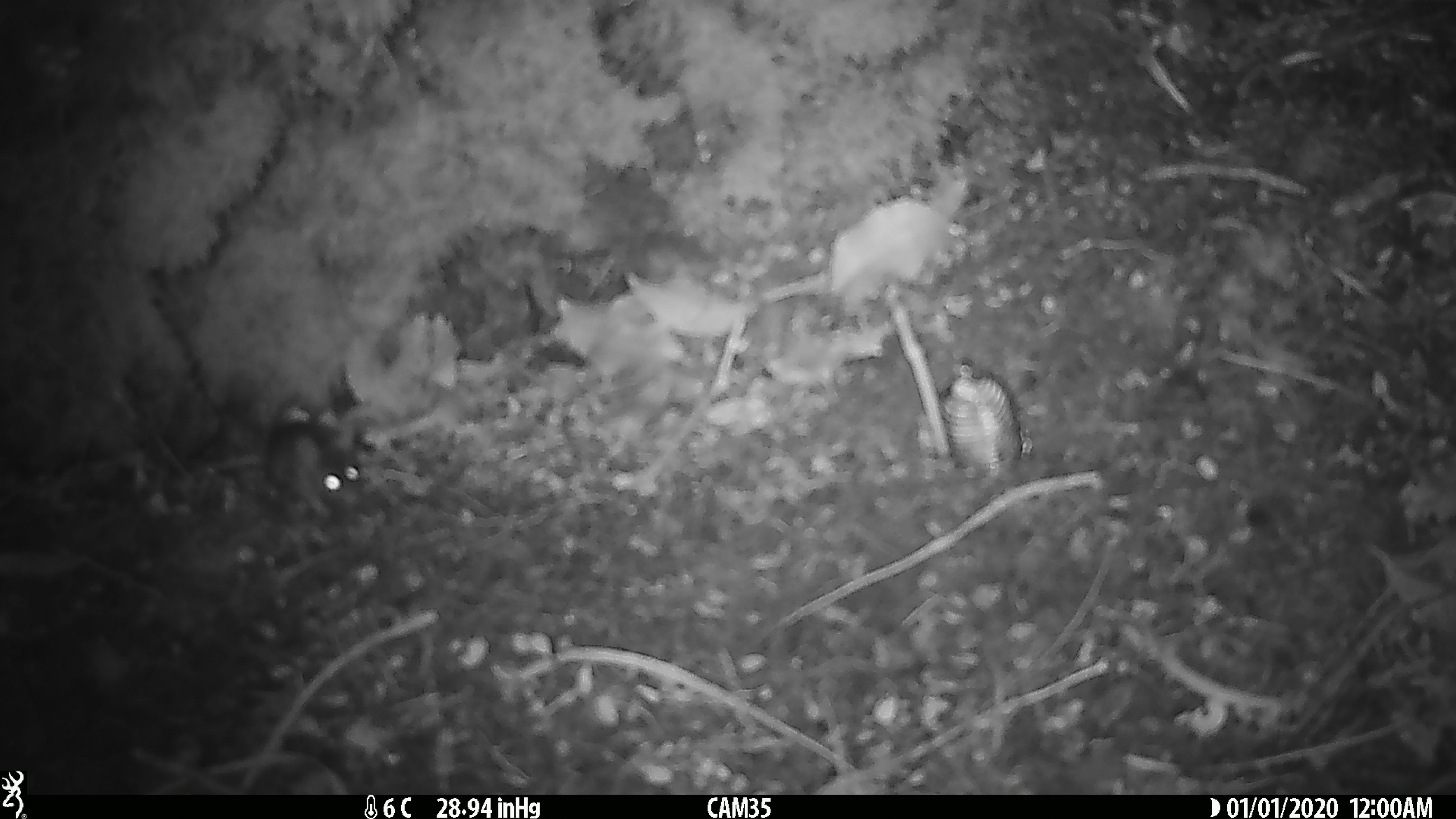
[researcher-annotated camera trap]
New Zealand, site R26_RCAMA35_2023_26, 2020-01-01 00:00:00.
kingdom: Animalia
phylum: Chordata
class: Mammalia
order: Rodentia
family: Muridae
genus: Mus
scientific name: Mus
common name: mouse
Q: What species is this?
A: Mouse (Mus).